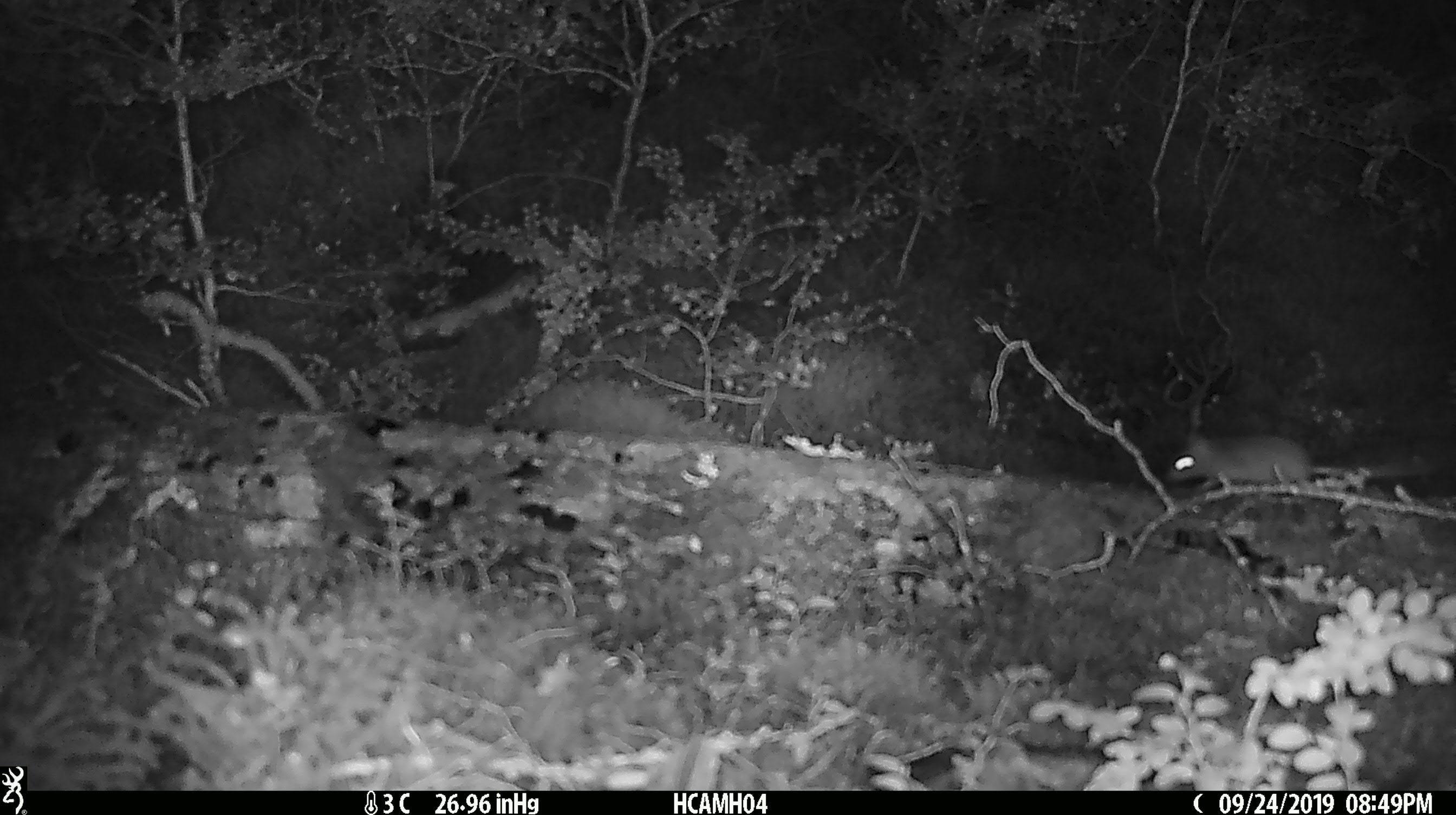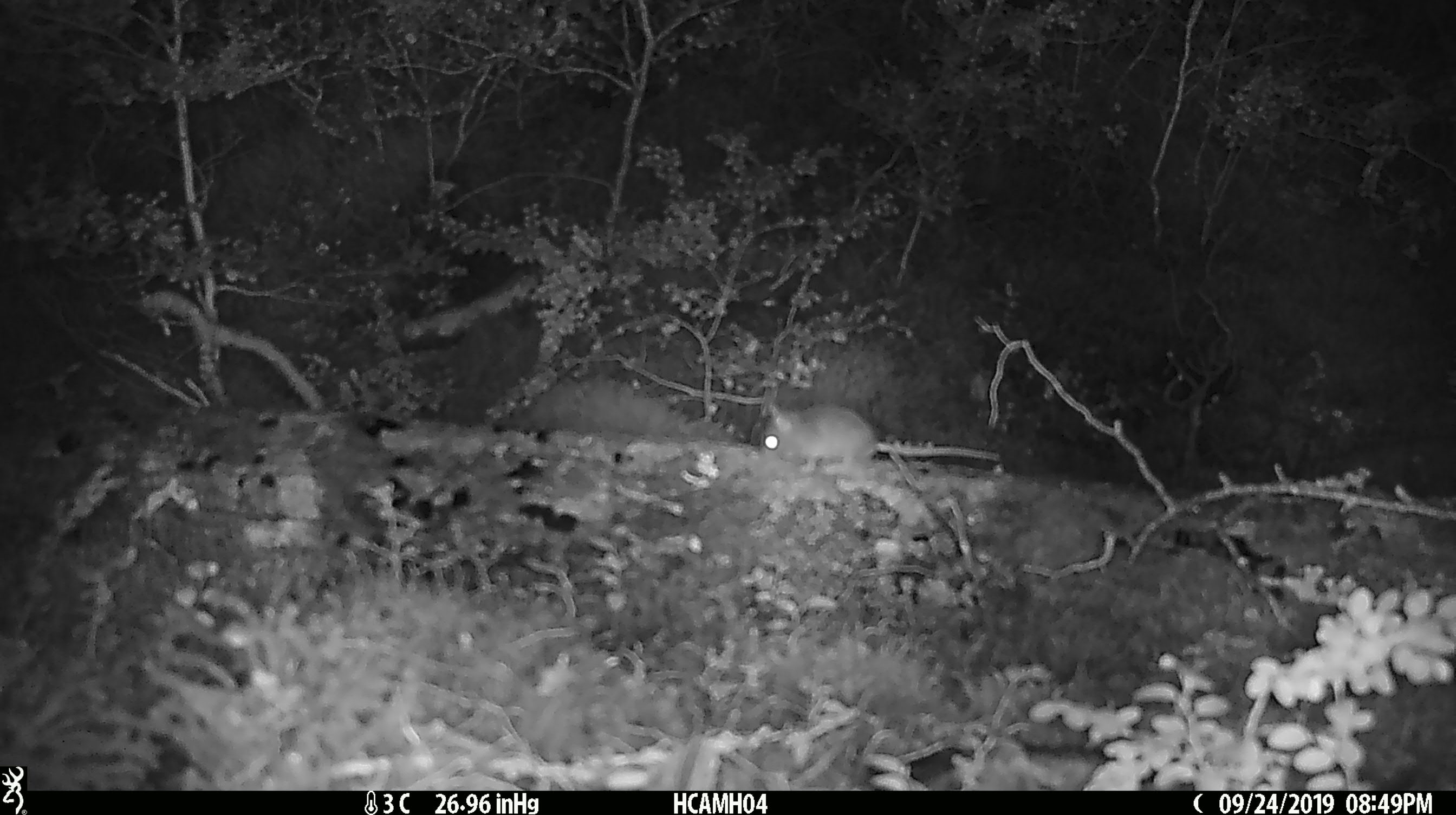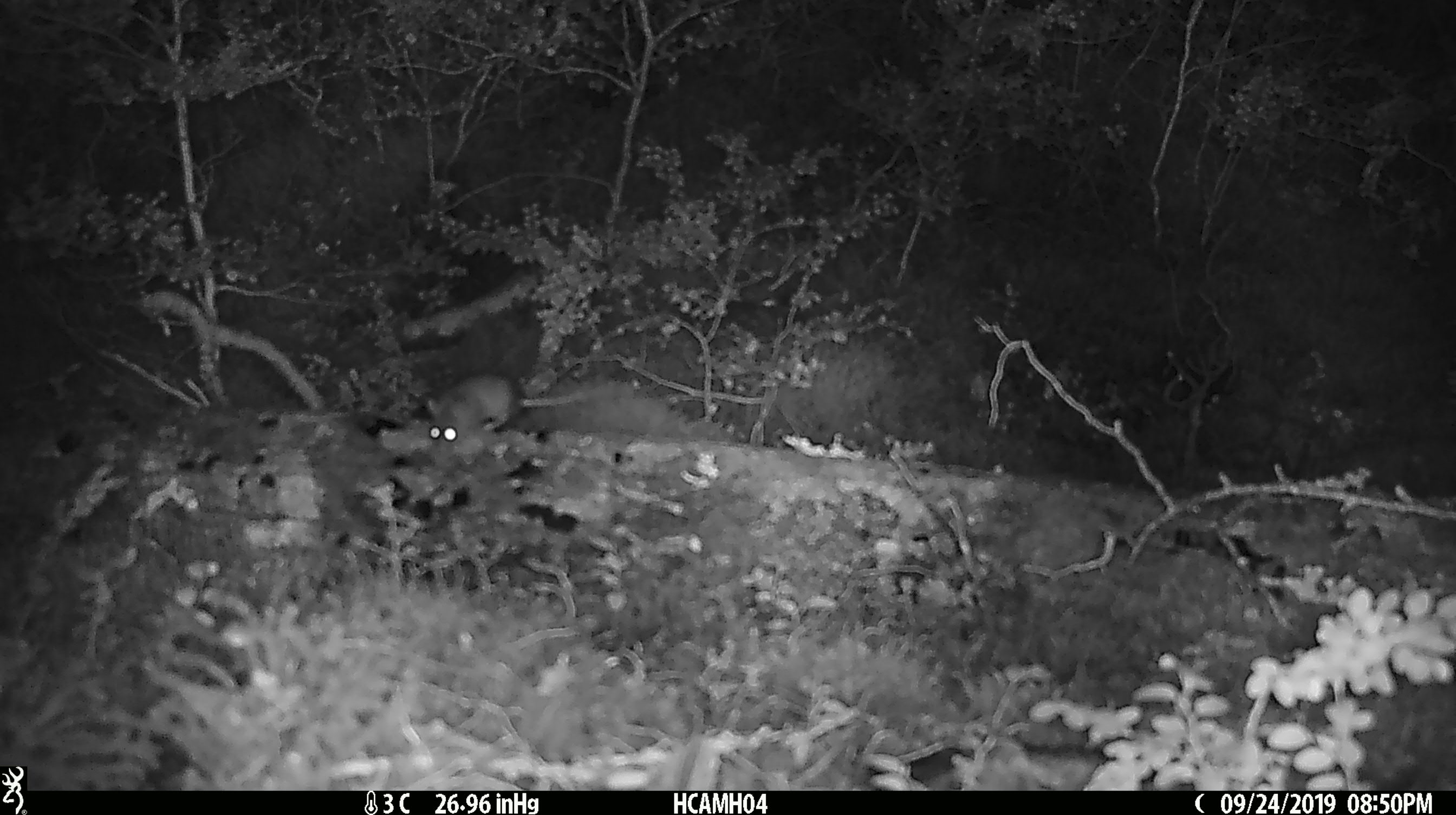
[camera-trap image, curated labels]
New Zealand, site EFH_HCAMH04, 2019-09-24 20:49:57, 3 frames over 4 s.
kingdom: Animalia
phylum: Chordata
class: Mammalia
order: Rodentia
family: Muridae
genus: Mus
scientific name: Mus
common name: mouse